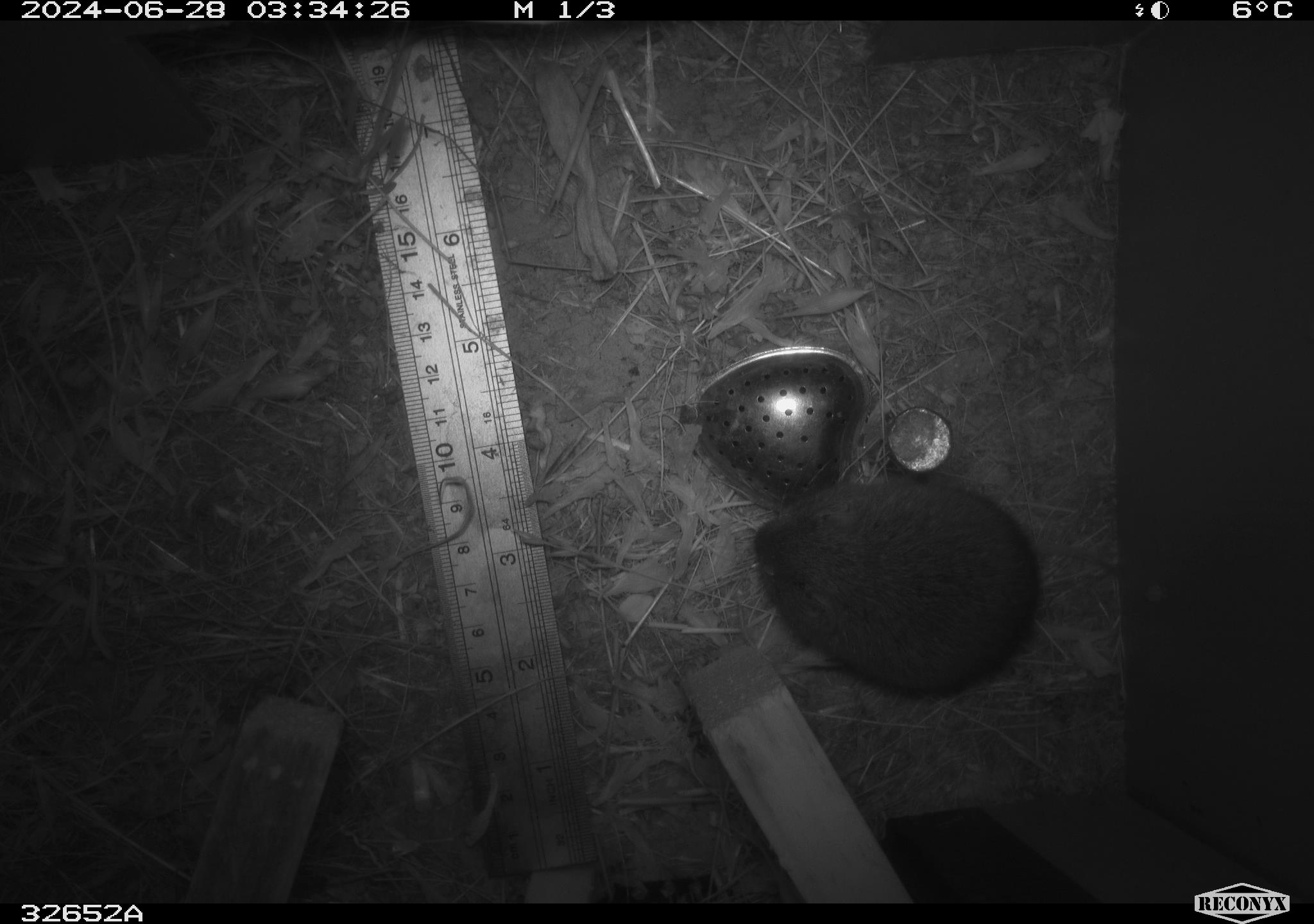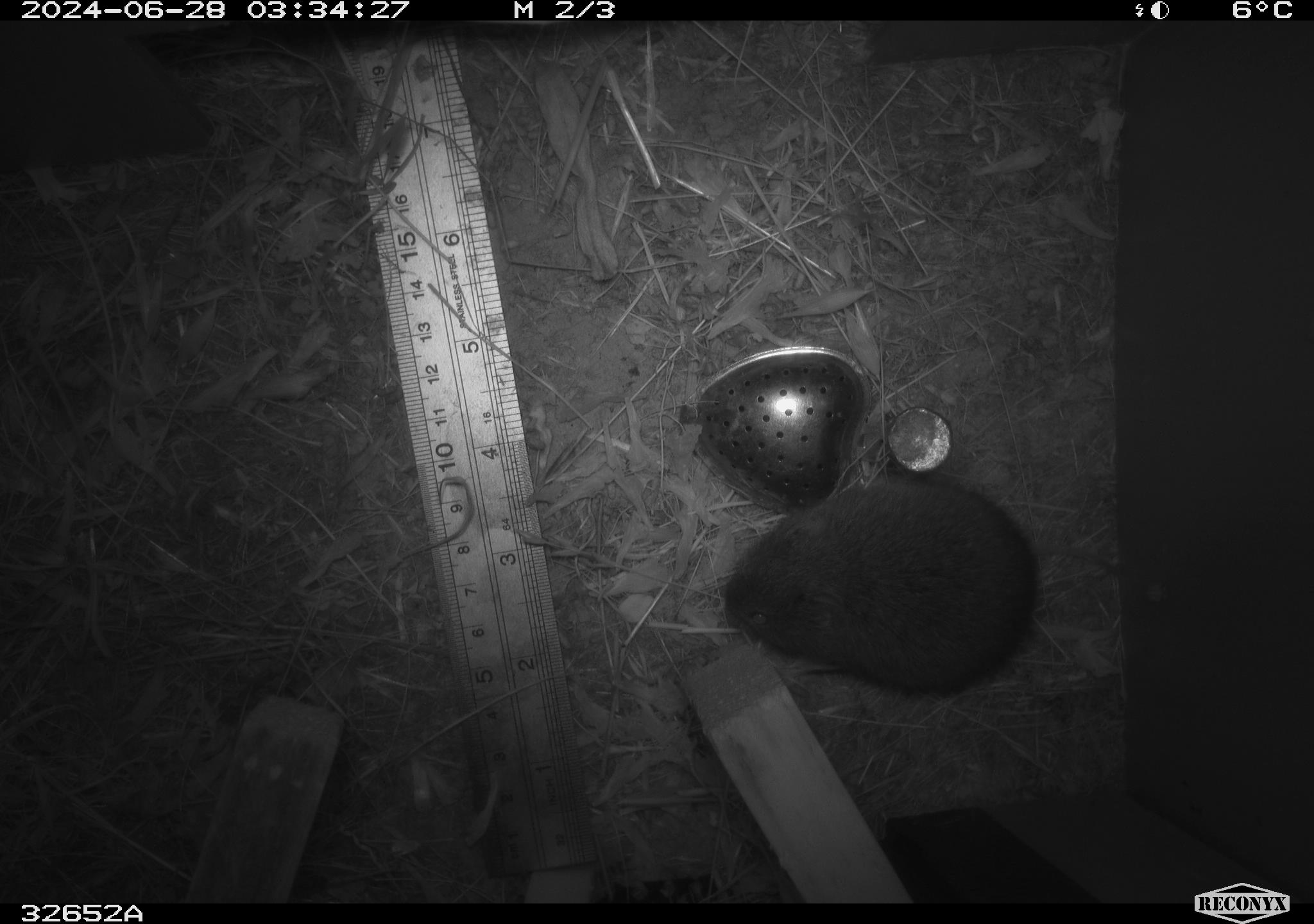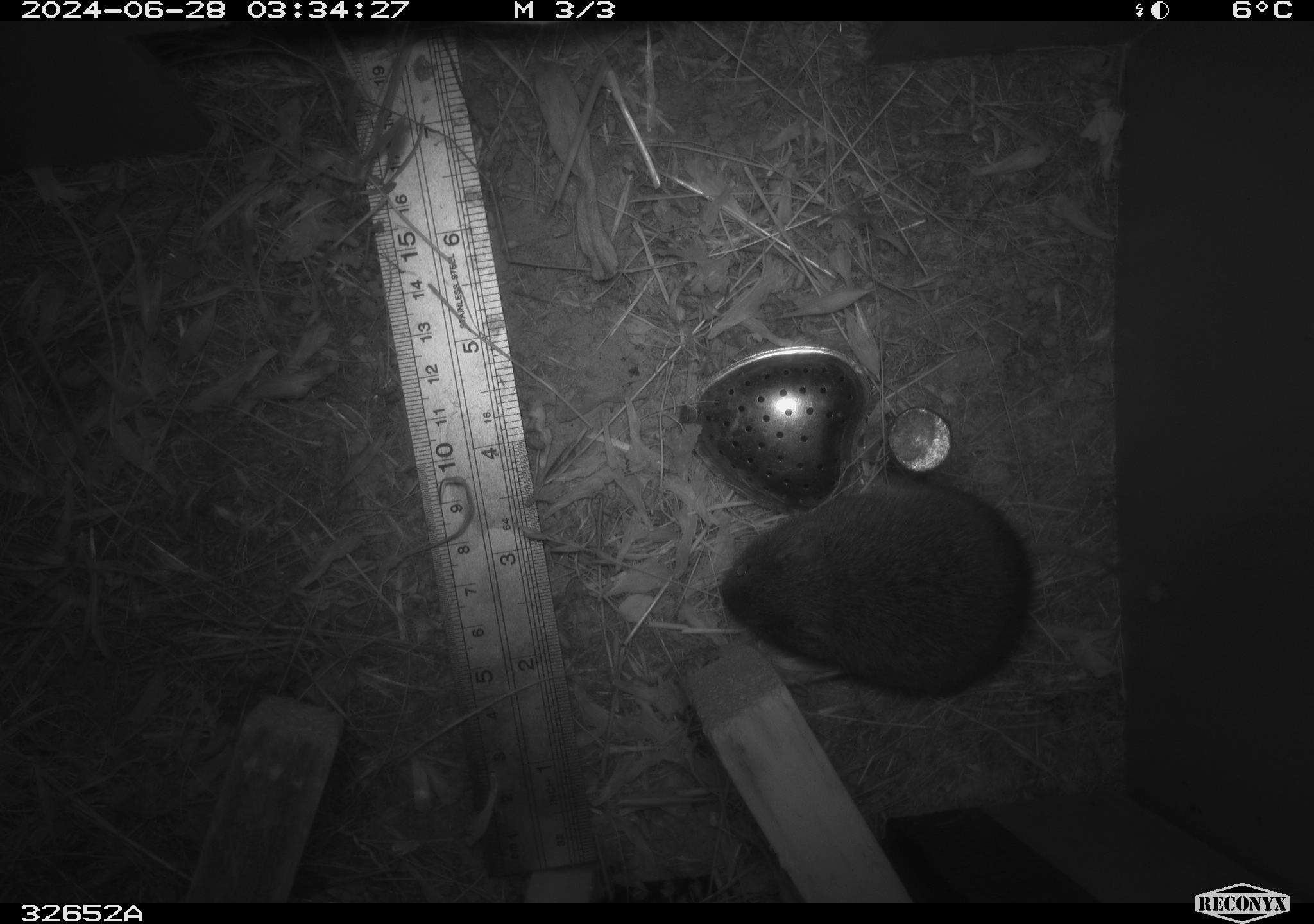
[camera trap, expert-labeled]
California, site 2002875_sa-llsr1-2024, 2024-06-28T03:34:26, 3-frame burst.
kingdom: Animalia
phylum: Chordata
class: Mammalia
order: Rodentia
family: Cricetidae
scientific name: Arvicolinae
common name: voles, lemmings, and muskrats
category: arvicolinae subfamily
Arvicolinae subfamily (voles, lemmings, and muskrats) (Arvicolinae).